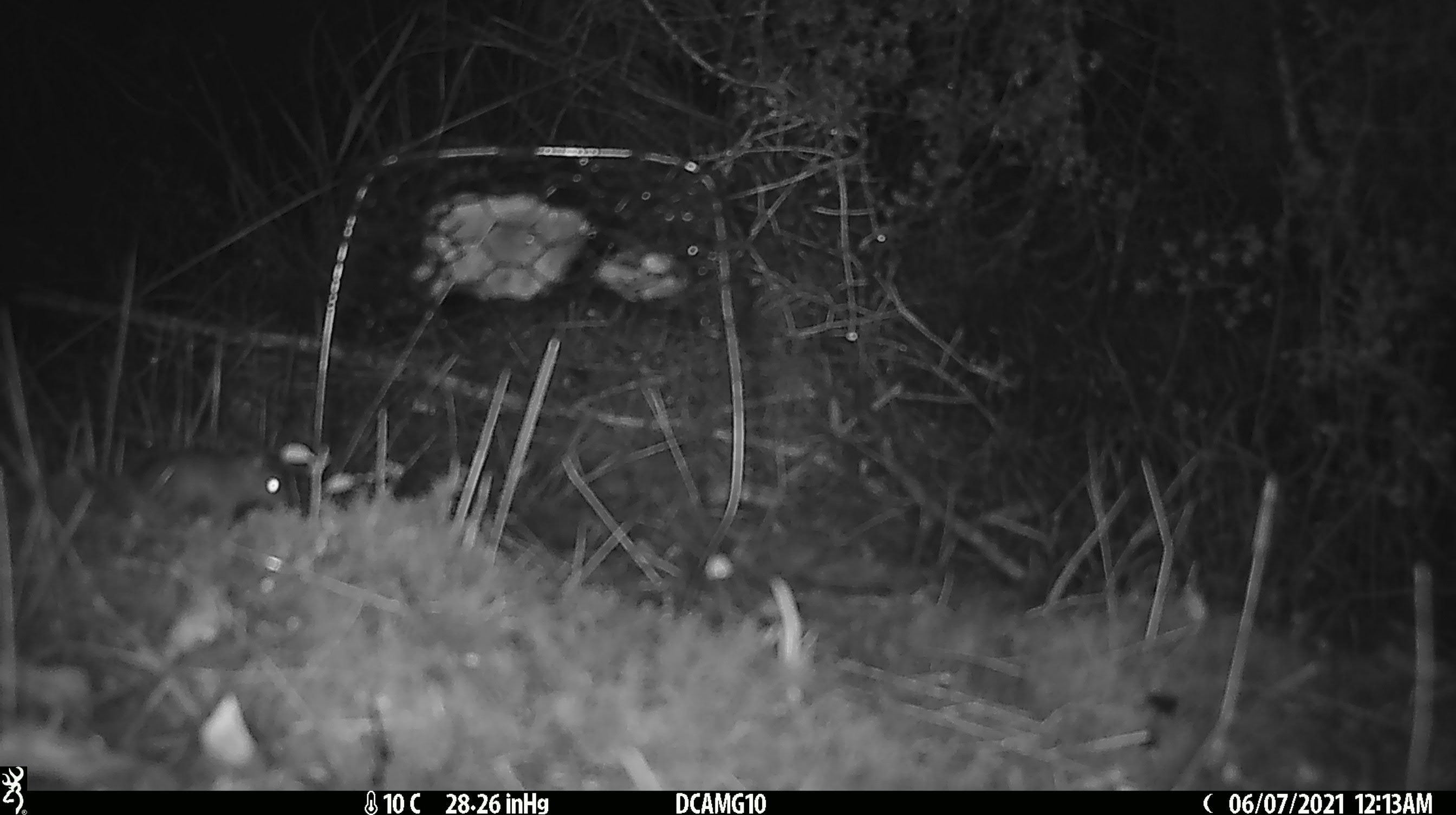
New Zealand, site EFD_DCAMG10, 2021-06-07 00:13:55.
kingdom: Animalia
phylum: Chordata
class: Mammalia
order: Rodentia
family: Muridae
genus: Mus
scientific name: Mus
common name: mouse